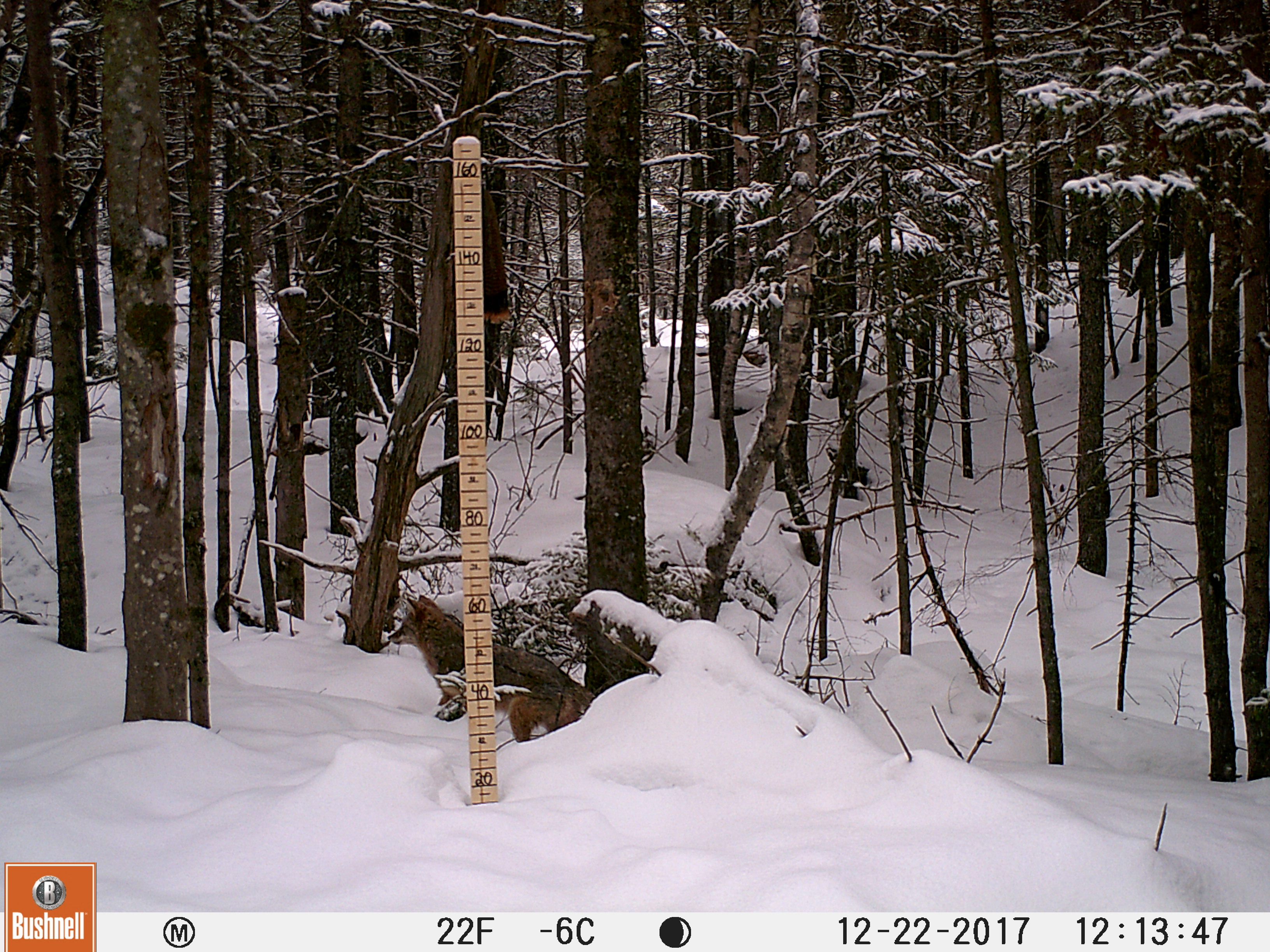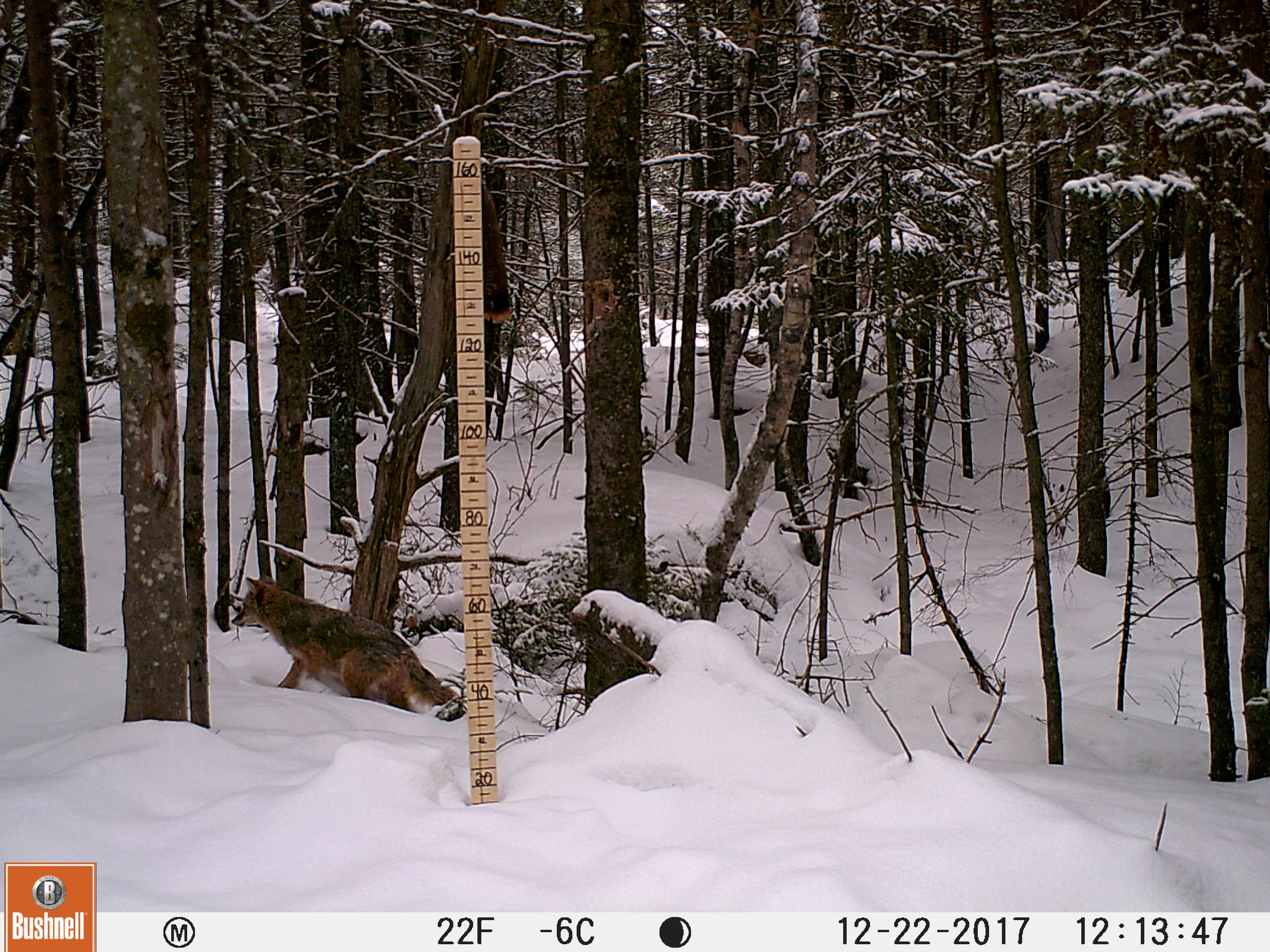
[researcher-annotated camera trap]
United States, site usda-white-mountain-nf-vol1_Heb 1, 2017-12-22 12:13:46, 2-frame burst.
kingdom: Animalia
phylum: Chordata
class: Mammalia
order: Carnivora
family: Canidae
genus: Canis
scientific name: Canis latrans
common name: coyote